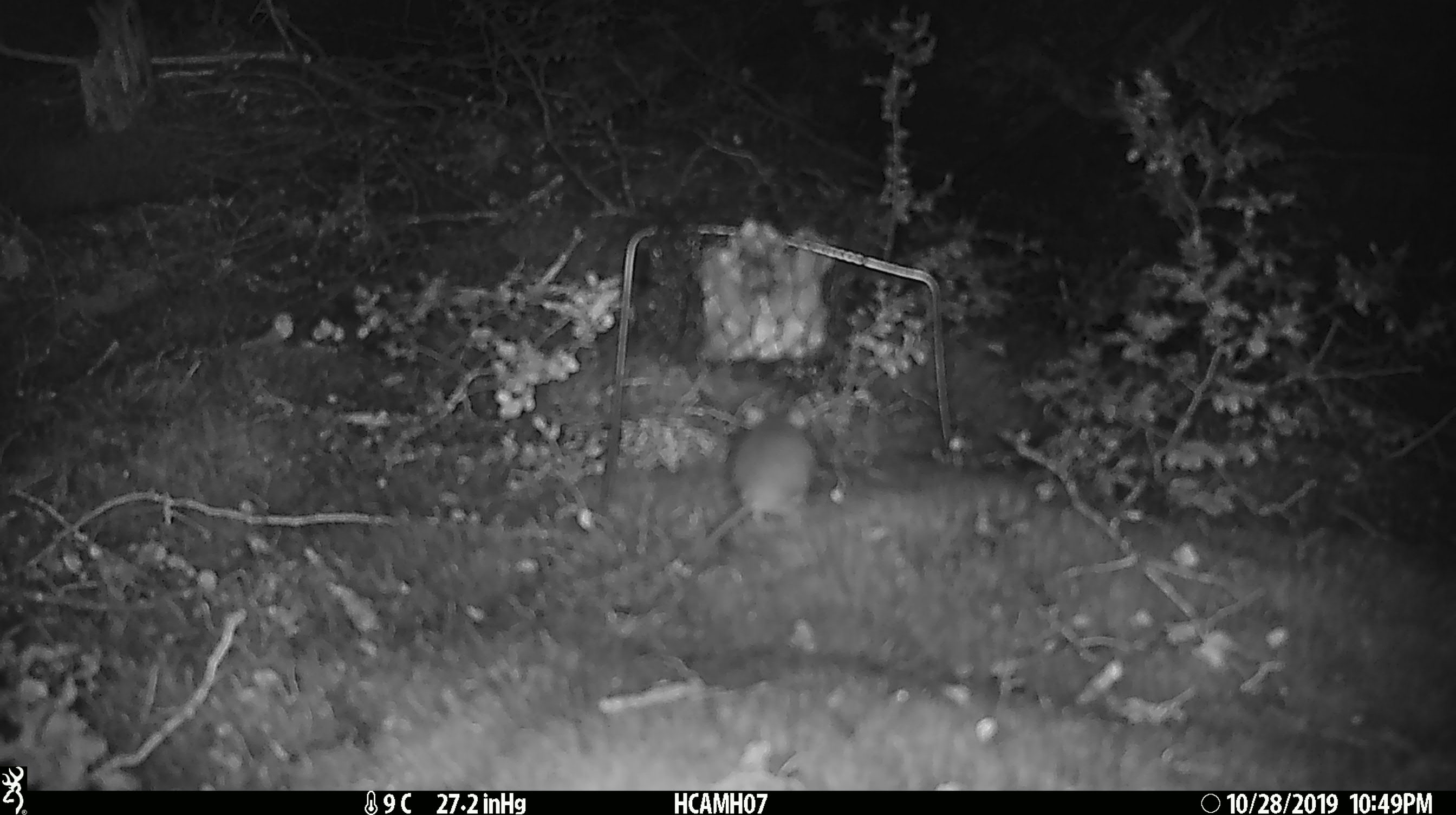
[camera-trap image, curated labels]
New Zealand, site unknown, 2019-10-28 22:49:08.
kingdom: Animalia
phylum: Chordata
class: Mammalia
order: Rodentia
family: Muridae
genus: Mus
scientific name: Mus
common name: mouse